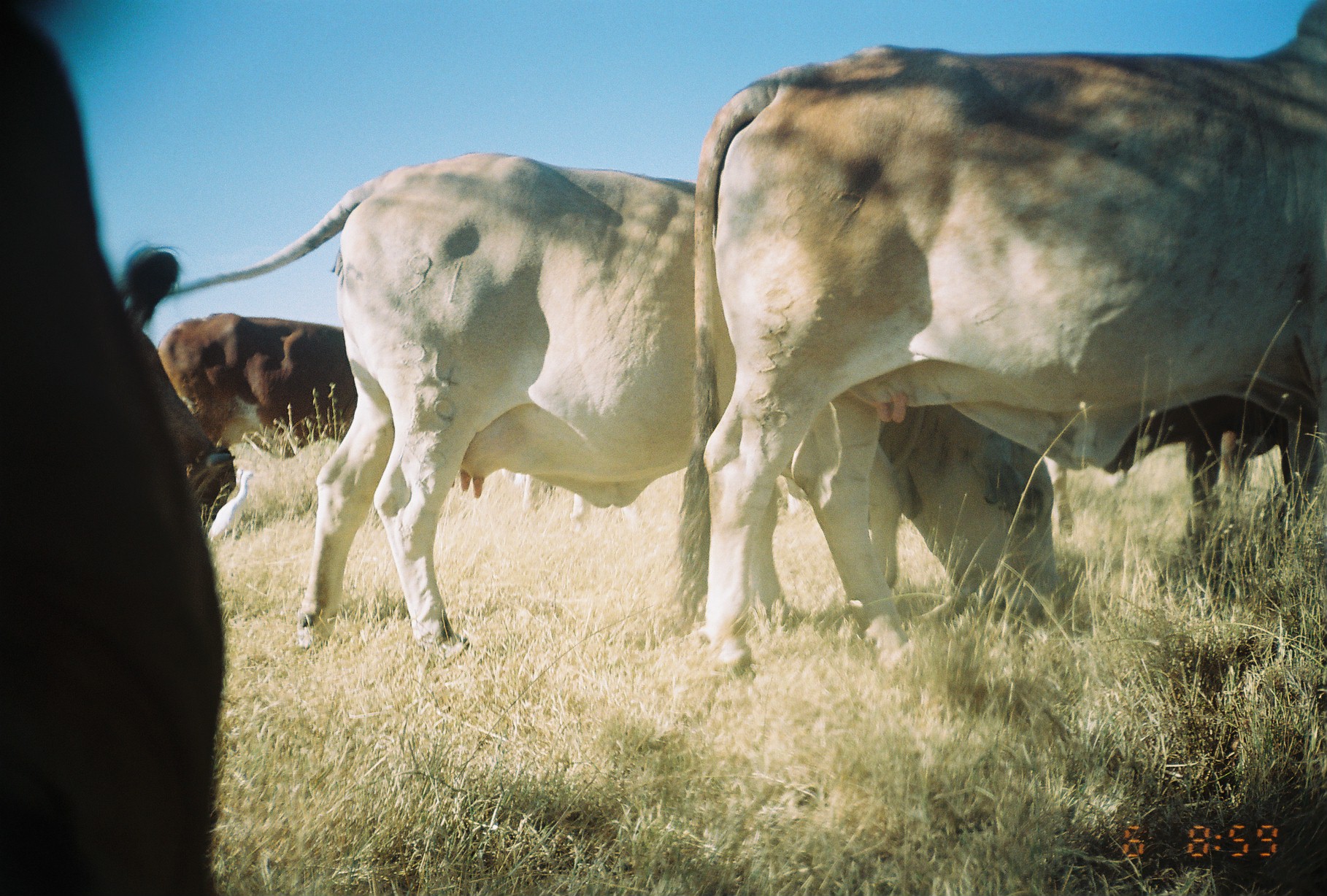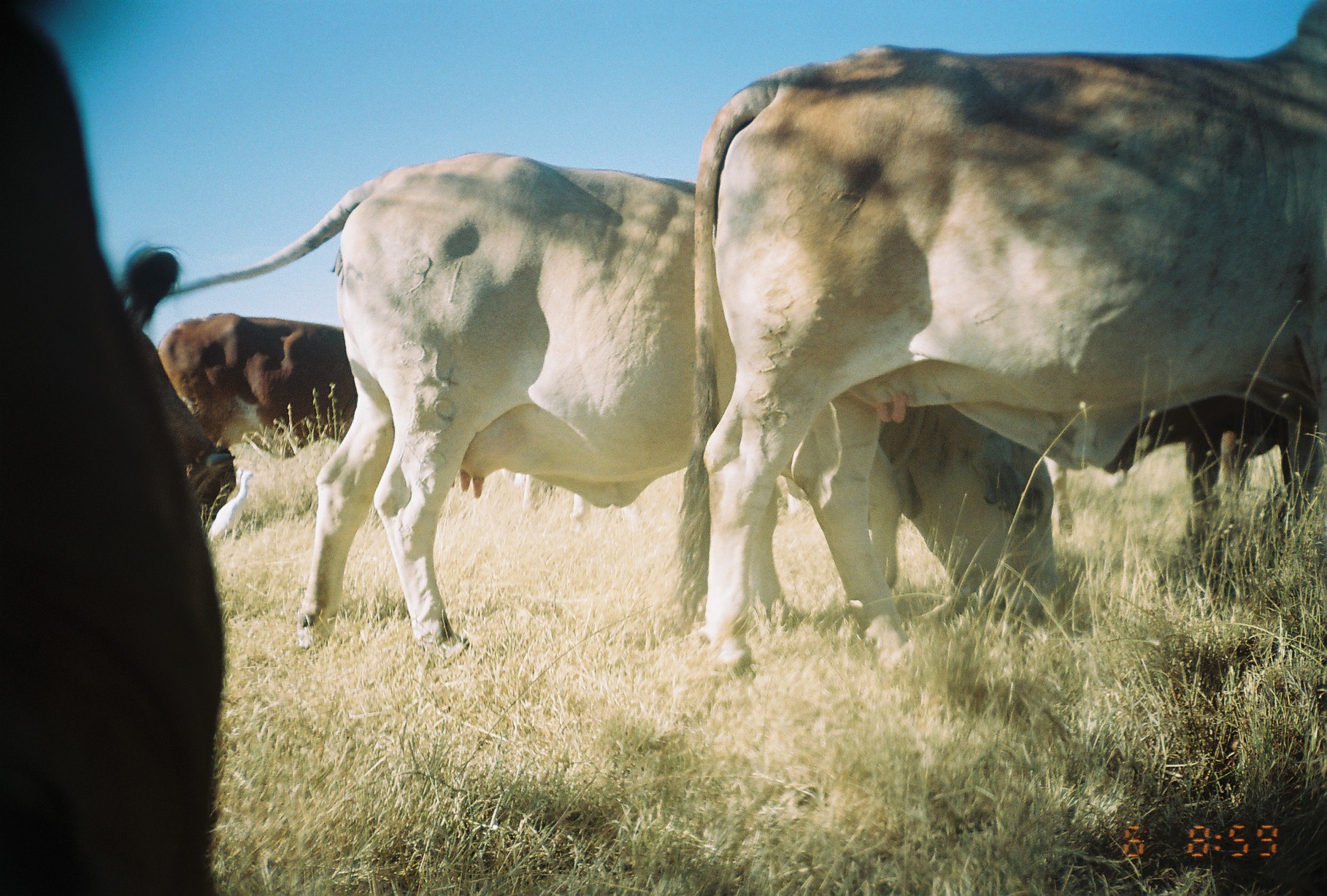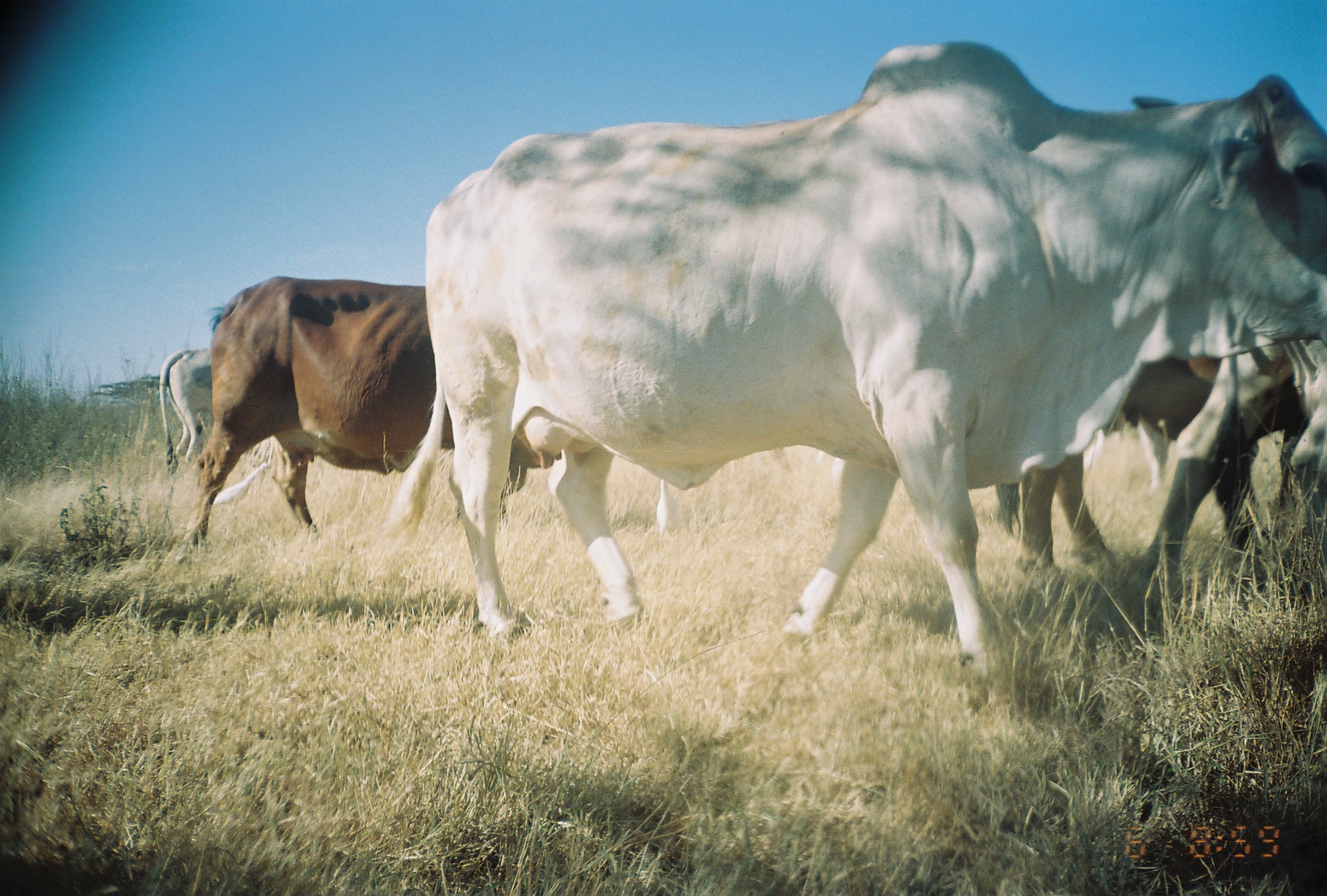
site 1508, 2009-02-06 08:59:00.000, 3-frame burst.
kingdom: Animalia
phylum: Chordata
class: Mammalia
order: Artiodactyla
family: Bovidae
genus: Bos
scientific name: Bos taurus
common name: domestic cattle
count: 6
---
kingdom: Animalia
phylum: Chordata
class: Aves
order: Pelecaniformes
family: Ardeidae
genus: Bubulcus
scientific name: Bubulcus ibis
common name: cattle egret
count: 1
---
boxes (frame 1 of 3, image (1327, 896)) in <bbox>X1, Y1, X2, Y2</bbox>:
bos taurus: <bbox>119, 150, 1071, 661</bbox>; <bbox>655, 1, 1327, 678</bbox>; <bbox>0, 0, 232, 894</bbox>; <bbox>1099, 397, 1316, 556</bbox>; <bbox>155, 310, 374, 462</bbox>; <bbox>140, 330, 239, 522</bbox>; <bbox>502, 467, 588, 531</bbox>; <bbox>206, 468, 257, 546</bbox>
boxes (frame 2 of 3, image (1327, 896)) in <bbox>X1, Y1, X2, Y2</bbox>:
bubulcus ibis: <bbox>115, 150, 1062, 651</bbox>; <bbox>666, 1, 1327, 686</bbox>; <bbox>0, 0, 237, 854</bbox>; <bbox>1104, 396, 1294, 546</bbox>; <bbox>157, 312, 358, 447</bbox>; <bbox>519, 474, 644, 534</bbox>; <bbox>1045, 457, 1127, 539</bbox>; <bbox>208, 470, 256, 545</bbox>; <bbox>782, 476, 800, 516</bbox>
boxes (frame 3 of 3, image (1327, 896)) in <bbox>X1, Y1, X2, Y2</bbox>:
bos taurus: <bbox>385, 41, 1325, 664</bbox>; <bbox>180, 275, 561, 544</bbox>; <bbox>993, 340, 1306, 577</bbox>; <bbox>1136, 345, 1326, 573</bbox>; <bbox>159, 347, 275, 501</bbox>; <bbox>1134, 415, 1177, 490</bbox>; <bbox>212, 460, 271, 506</bbox>; <bbox>655, 477, 682, 544</bbox>